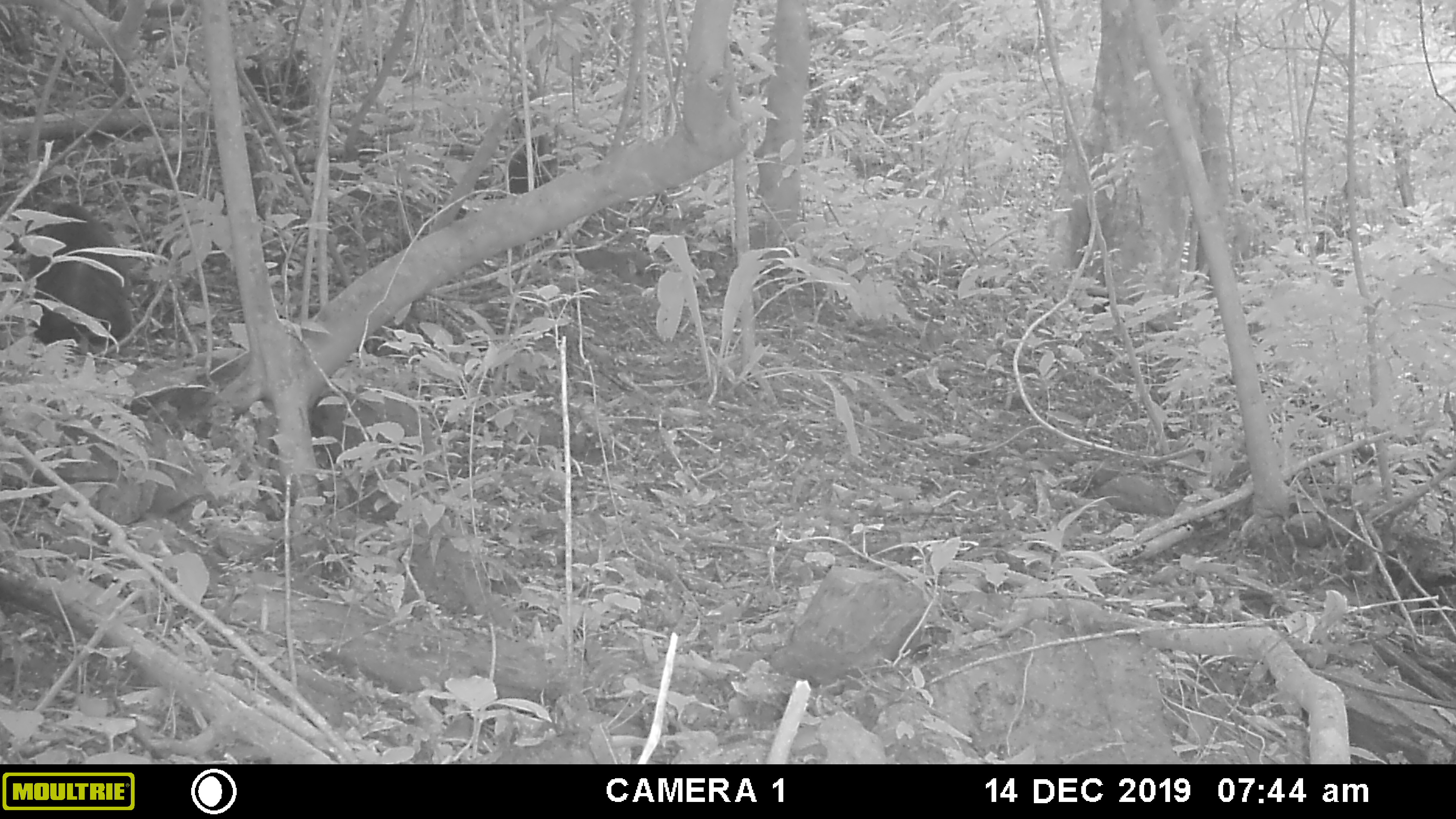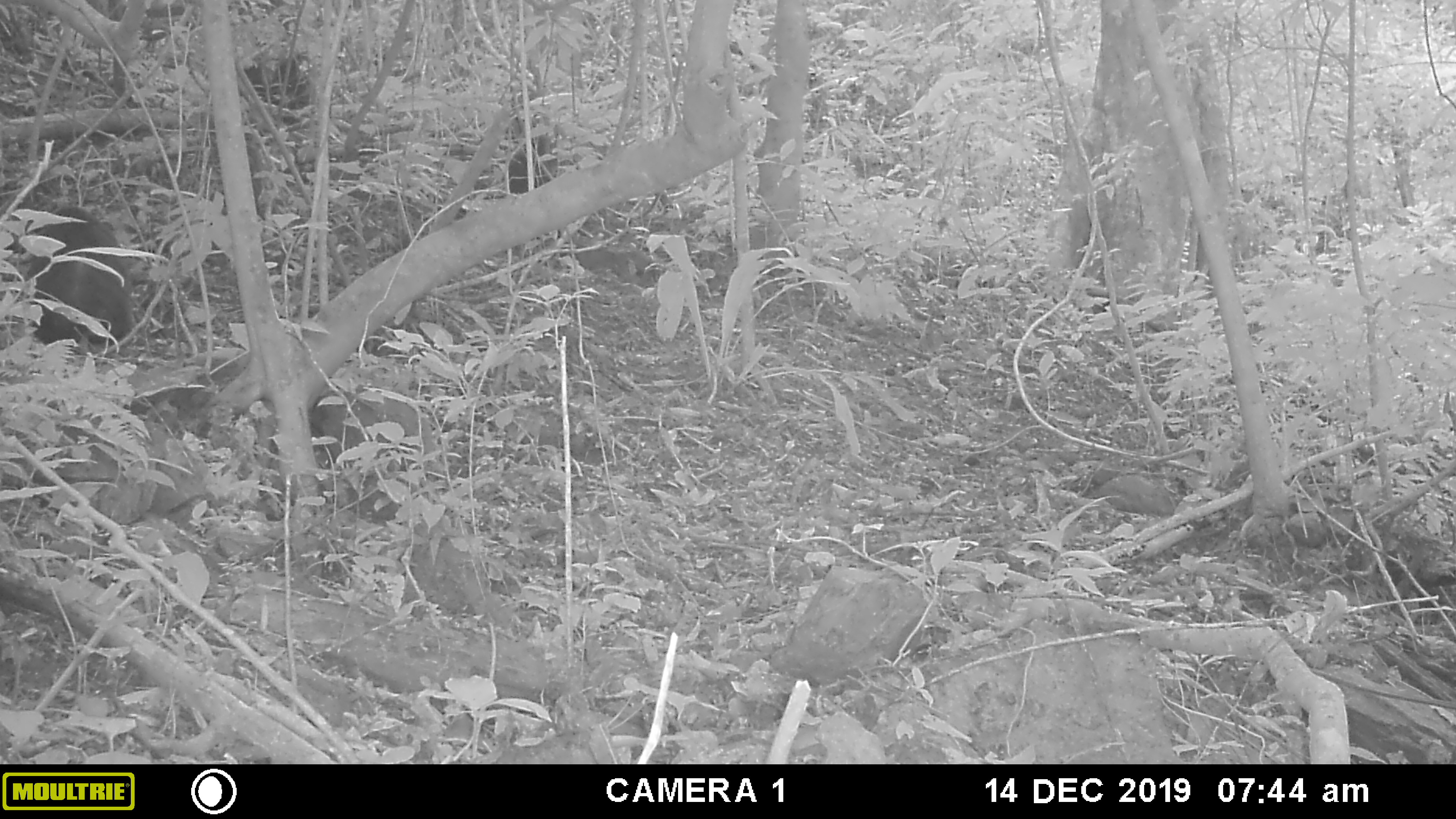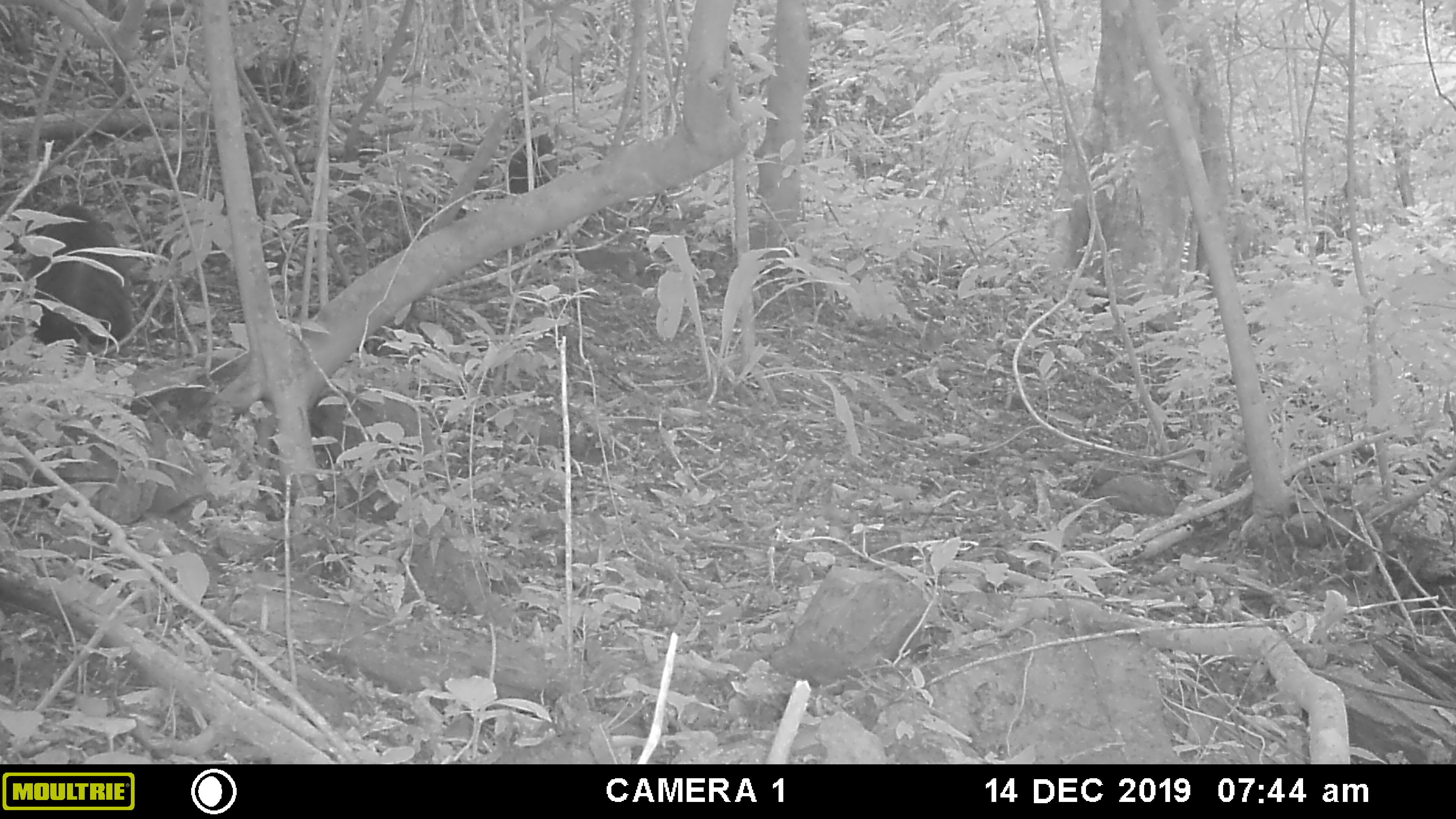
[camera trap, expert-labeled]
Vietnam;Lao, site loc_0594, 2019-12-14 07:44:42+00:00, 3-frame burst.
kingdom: Animalia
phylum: Chordata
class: Mammalia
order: Primates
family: Cercopithecidae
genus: Macaca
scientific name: Macaca arctoides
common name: stump-tailed macaque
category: stump tailed macaque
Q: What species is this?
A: Stump tailed macaque (stump-tailed macaque) (Macaca arctoides).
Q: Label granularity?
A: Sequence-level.